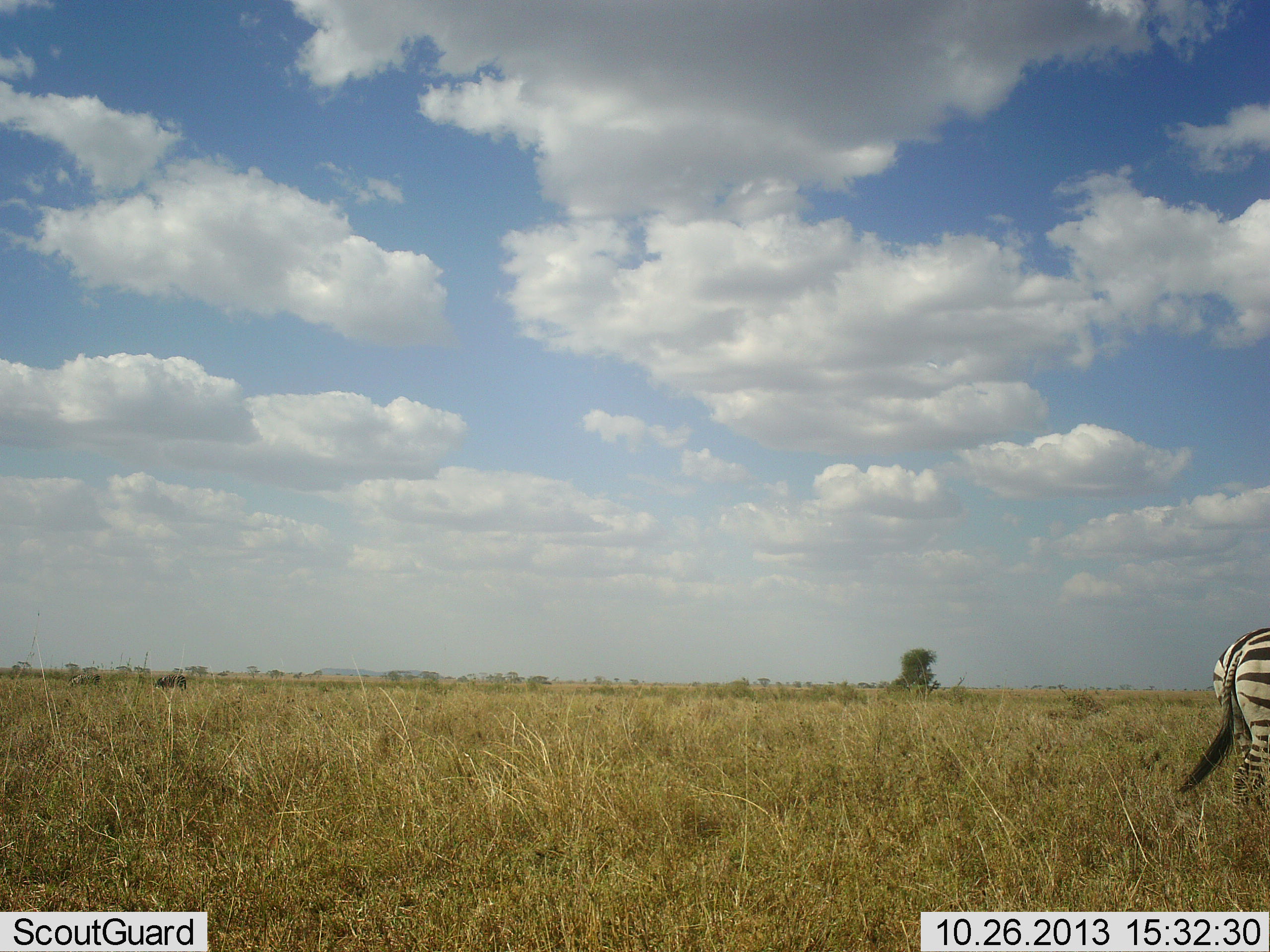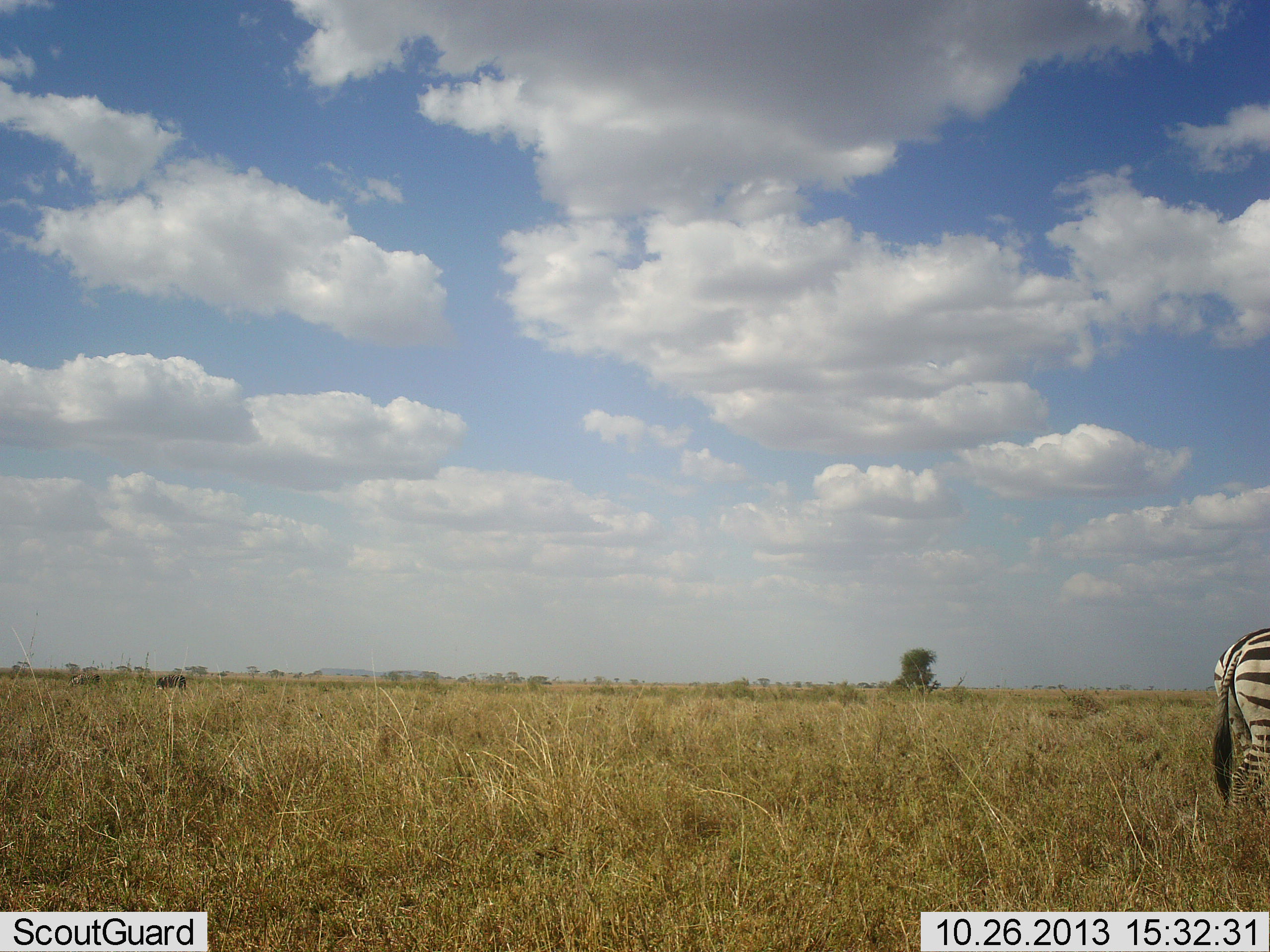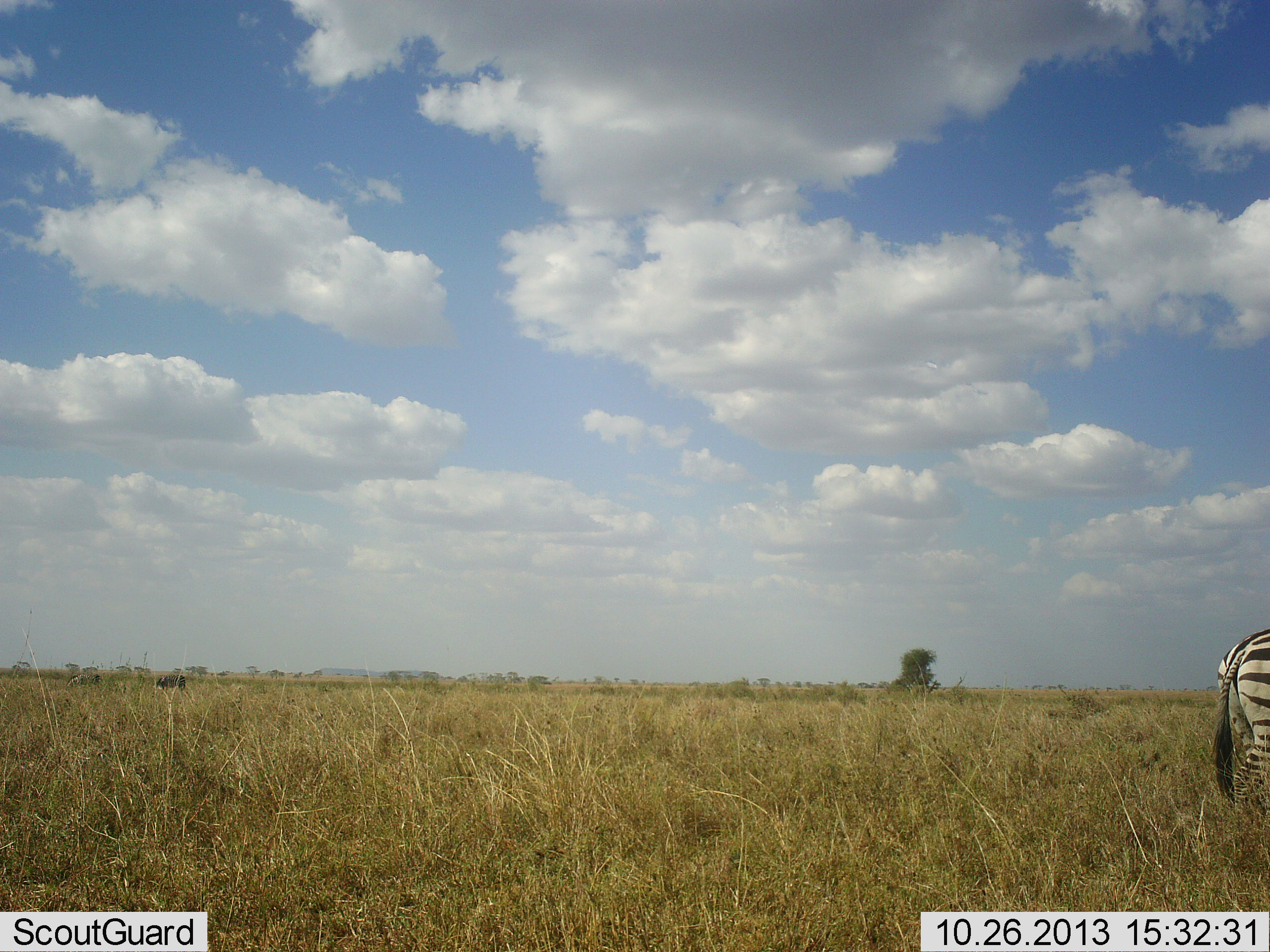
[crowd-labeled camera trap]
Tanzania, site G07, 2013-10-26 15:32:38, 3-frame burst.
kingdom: Animalia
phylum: Chordata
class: Mammalia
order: Perissodactyla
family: Equidae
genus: Equus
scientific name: Equus quagga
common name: plains zebra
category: zebra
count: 1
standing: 86%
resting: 0%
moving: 9%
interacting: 0%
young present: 0%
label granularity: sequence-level